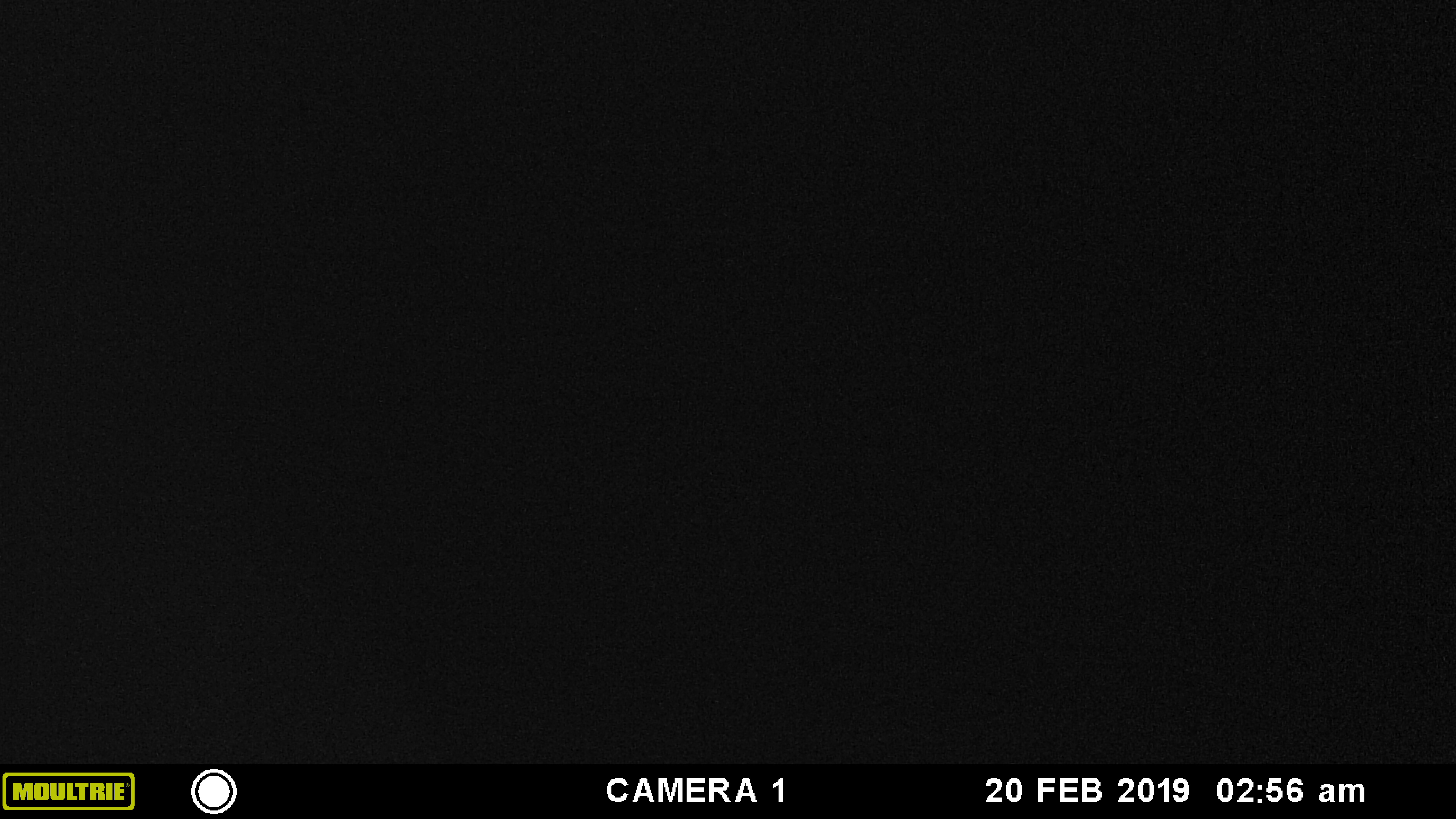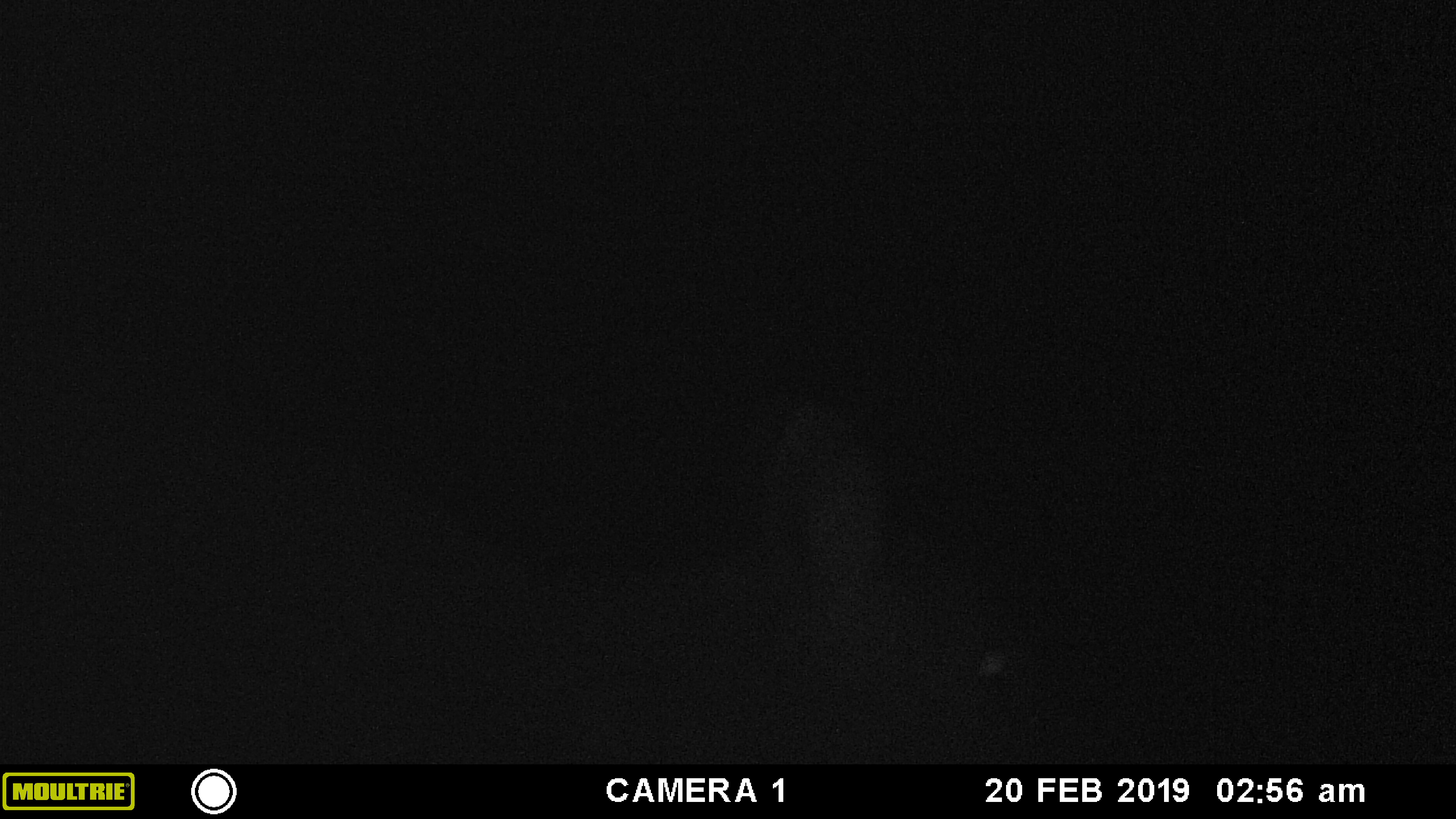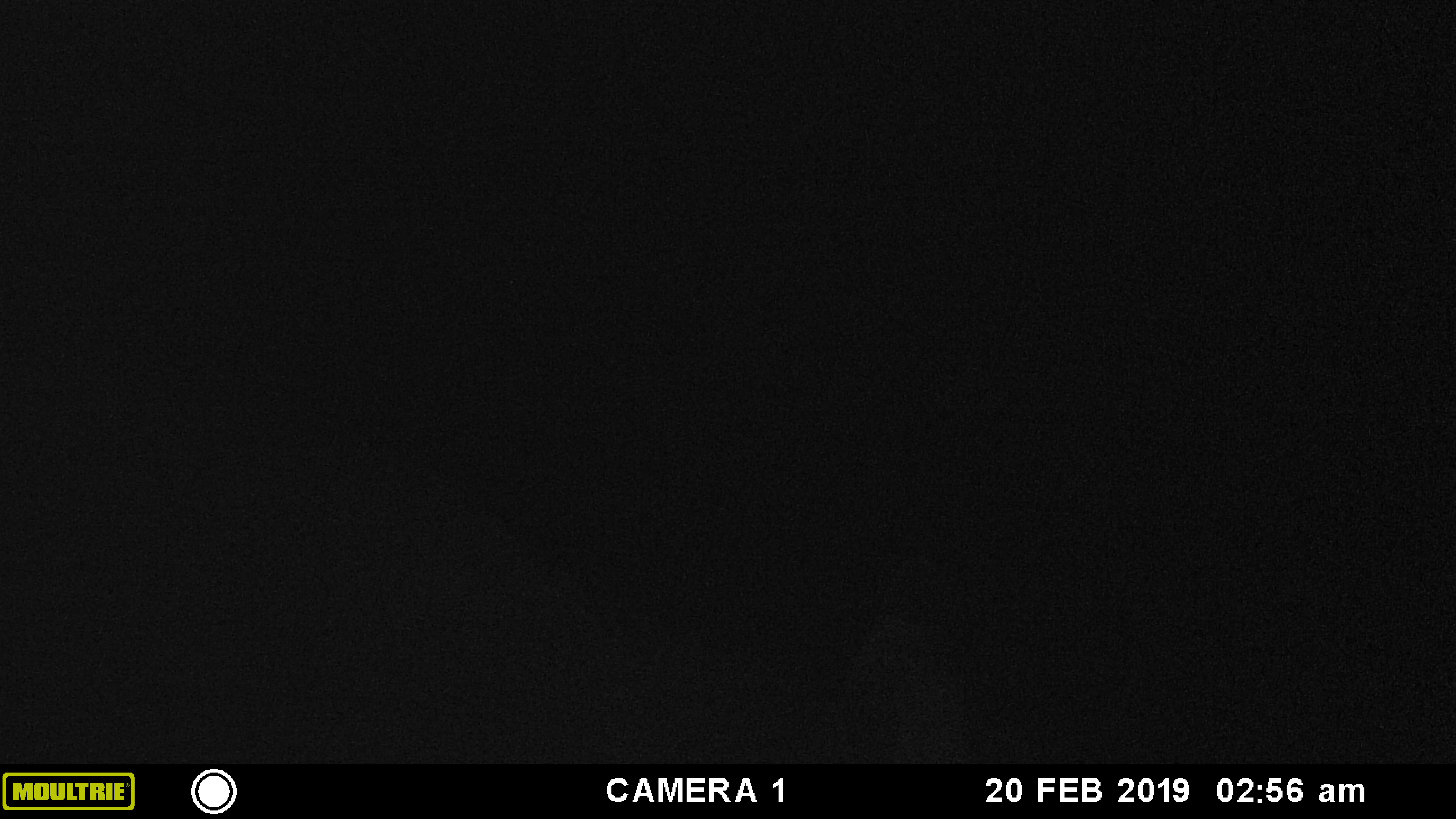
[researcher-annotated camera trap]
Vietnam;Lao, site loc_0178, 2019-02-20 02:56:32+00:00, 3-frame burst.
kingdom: Animalia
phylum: Chordata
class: Mammalia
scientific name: Laurasiatheria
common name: ungulate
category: unidentified ungulates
Unidentified ungulates (ungulate) (Laurasiatheria). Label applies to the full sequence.